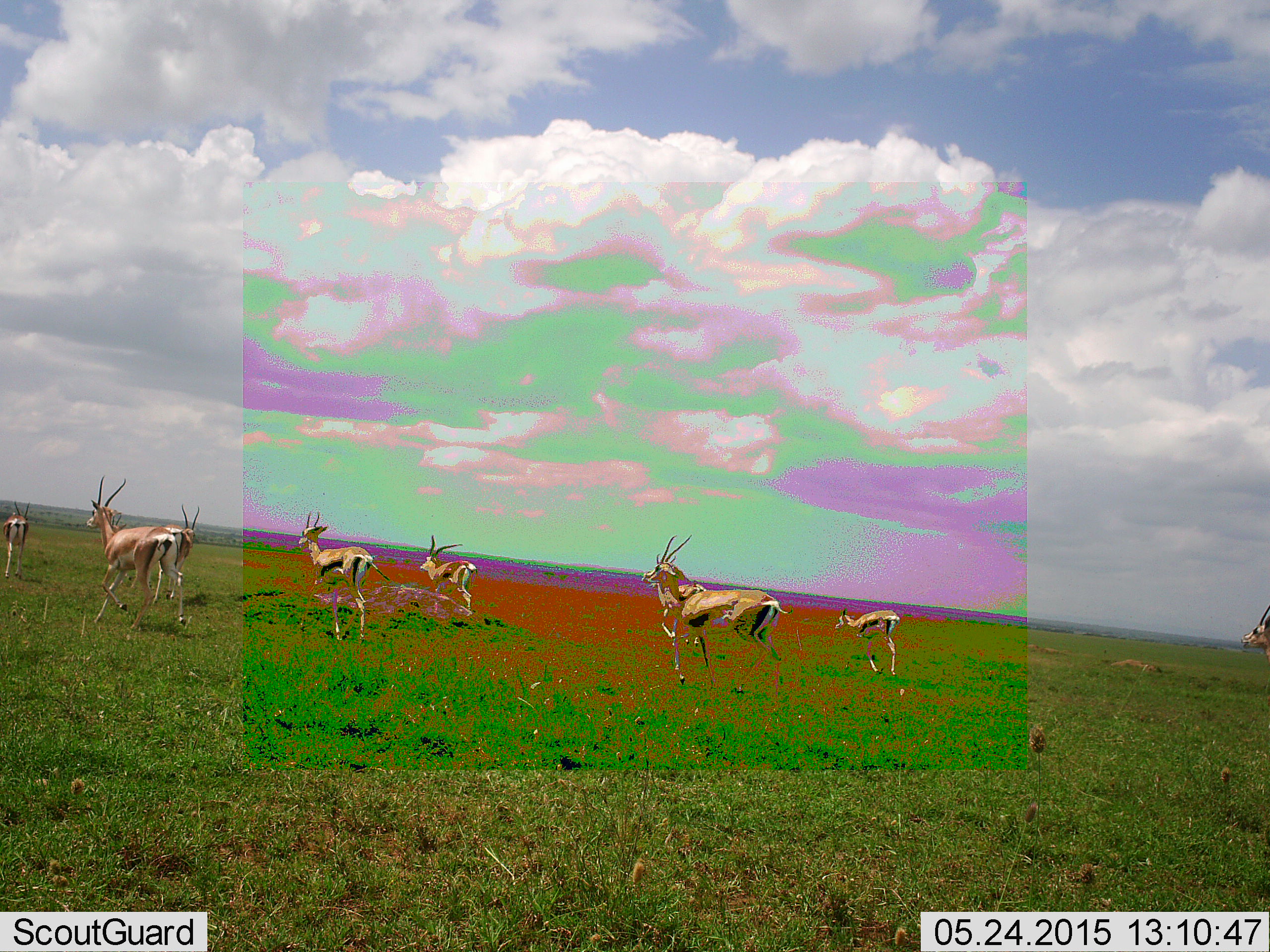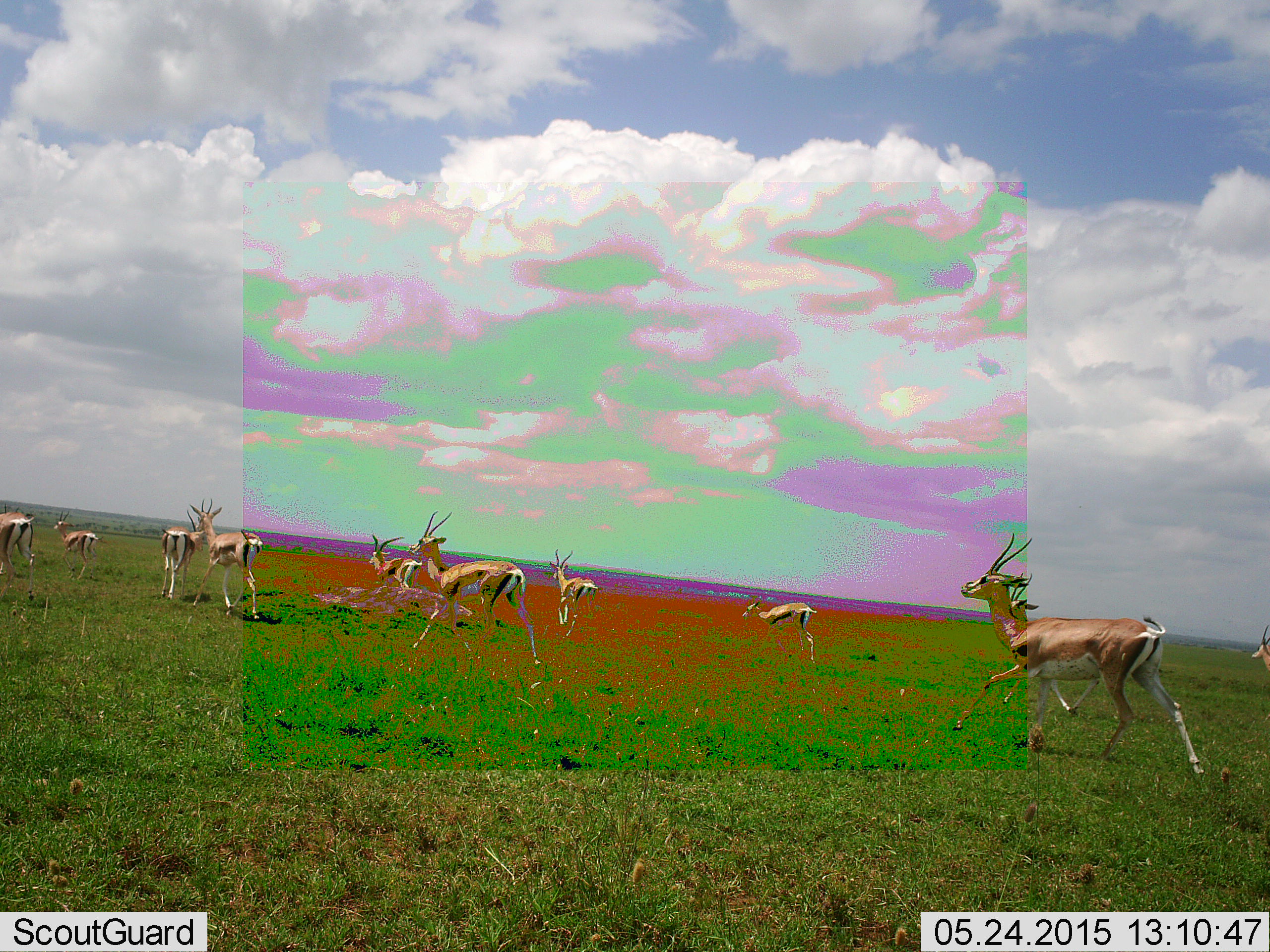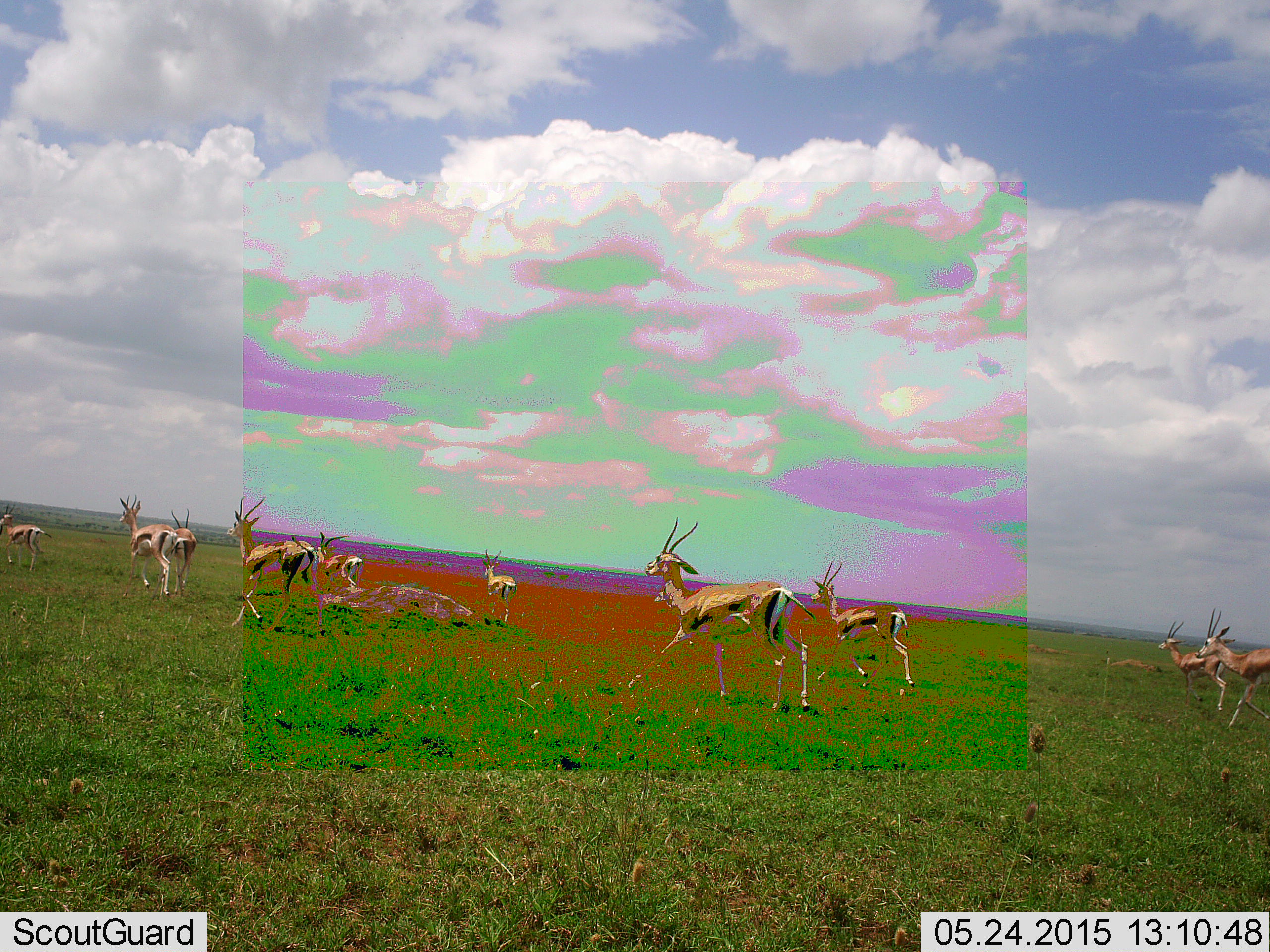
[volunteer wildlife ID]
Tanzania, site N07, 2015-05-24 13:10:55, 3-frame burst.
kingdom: Animalia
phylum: Chordata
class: Mammalia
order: Artiodactyla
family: Bovidae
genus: Nanger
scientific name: Nanger granti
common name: grant's gazelle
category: gazellegrants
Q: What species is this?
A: Gazellegrants (grant's gazelle) (Nanger granti).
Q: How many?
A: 11-50.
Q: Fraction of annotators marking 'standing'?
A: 0%.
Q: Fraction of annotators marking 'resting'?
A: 0%.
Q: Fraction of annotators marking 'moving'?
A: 100%.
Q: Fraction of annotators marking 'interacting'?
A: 10%.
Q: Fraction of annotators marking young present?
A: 0%.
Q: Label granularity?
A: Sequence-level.